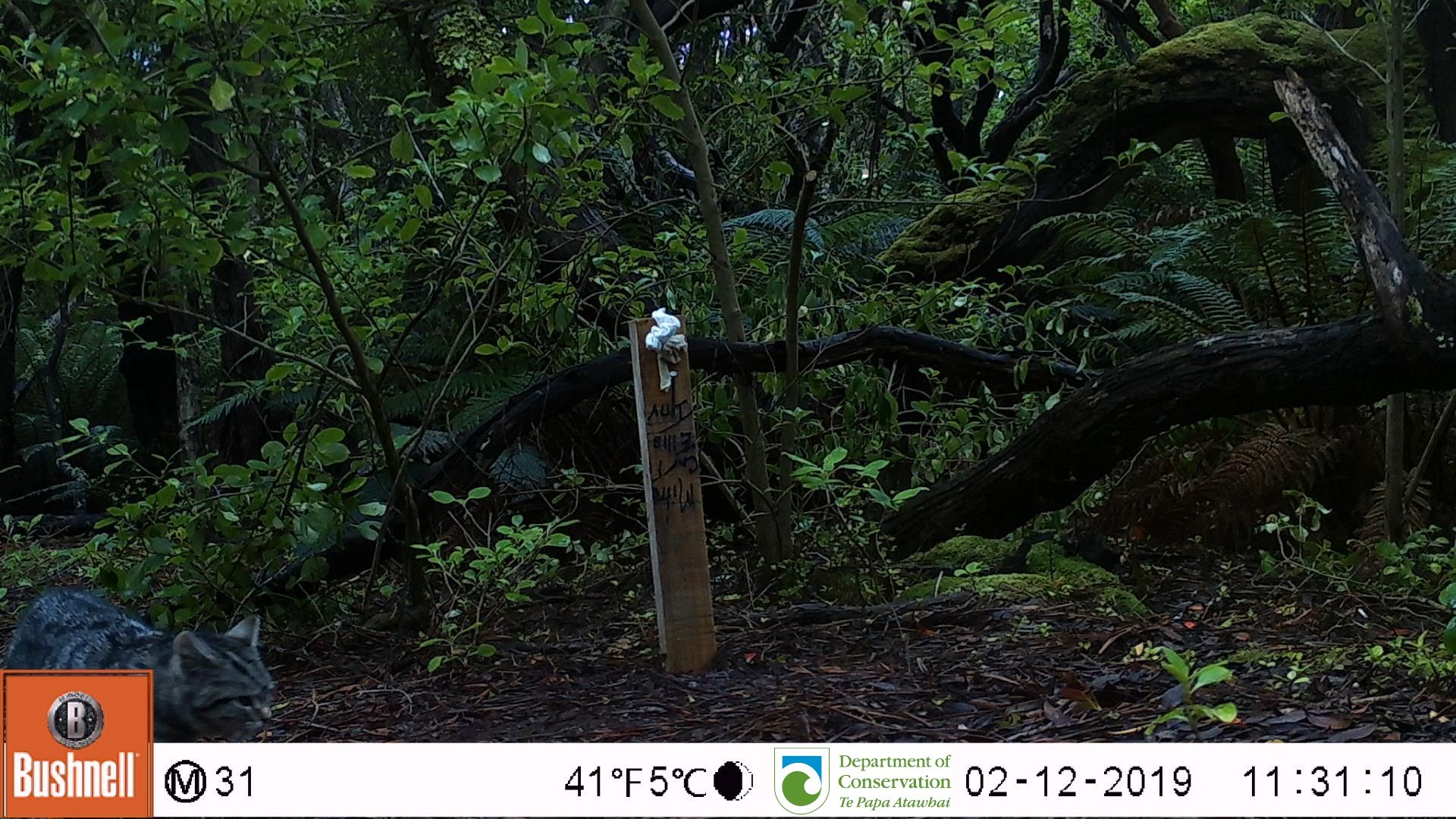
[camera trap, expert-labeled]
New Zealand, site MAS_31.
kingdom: Animalia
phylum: Chordata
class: Mammalia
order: Carnivora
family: Felidae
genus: Felis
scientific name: Felis catus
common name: domestic cat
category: cat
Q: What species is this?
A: Cat (domestic cat) (Felis catus).